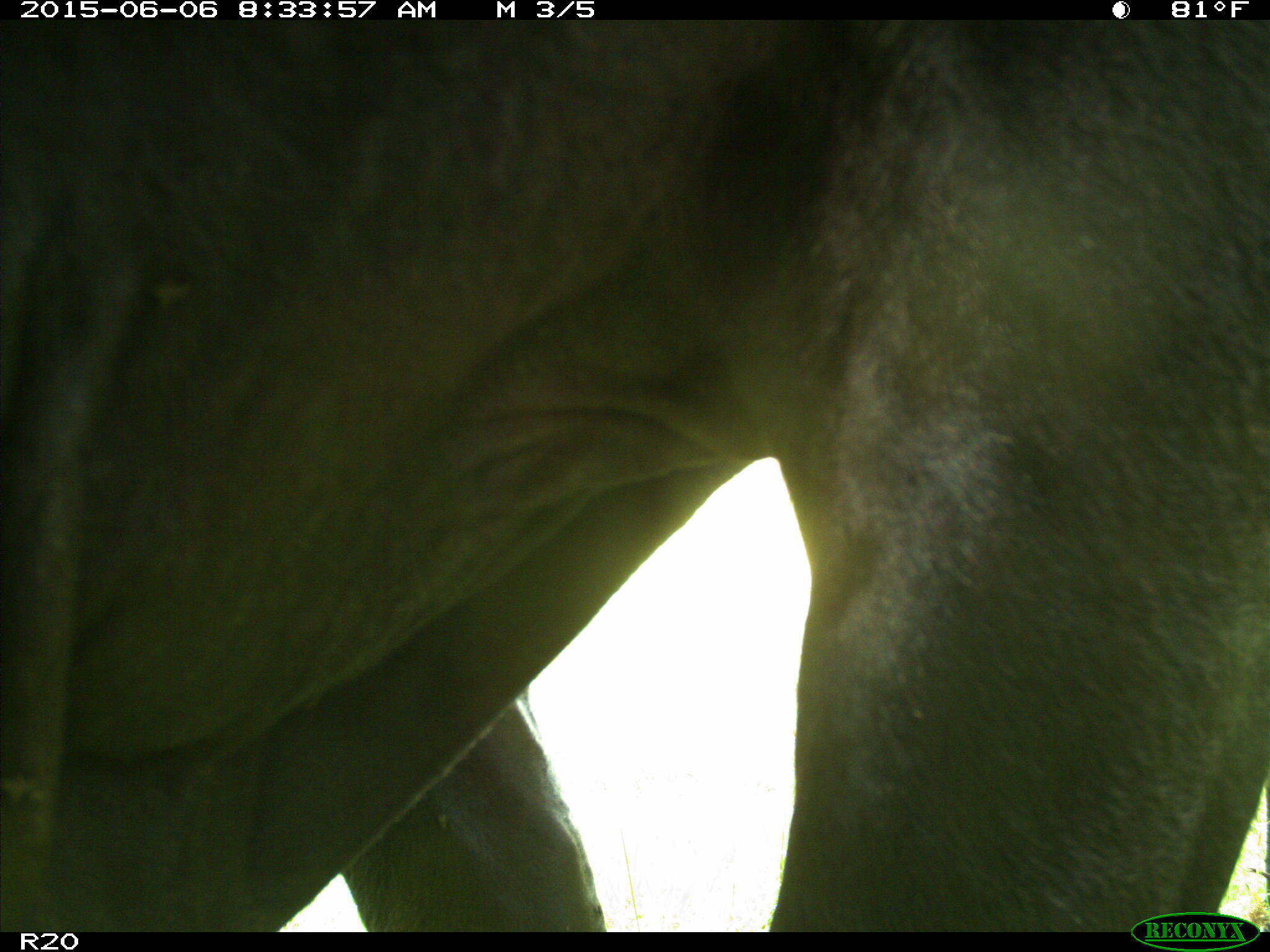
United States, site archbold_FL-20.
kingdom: Animalia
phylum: Chordata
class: Mammalia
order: Artiodactyla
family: Bovidae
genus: Bos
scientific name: Bos taurus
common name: domestic cow